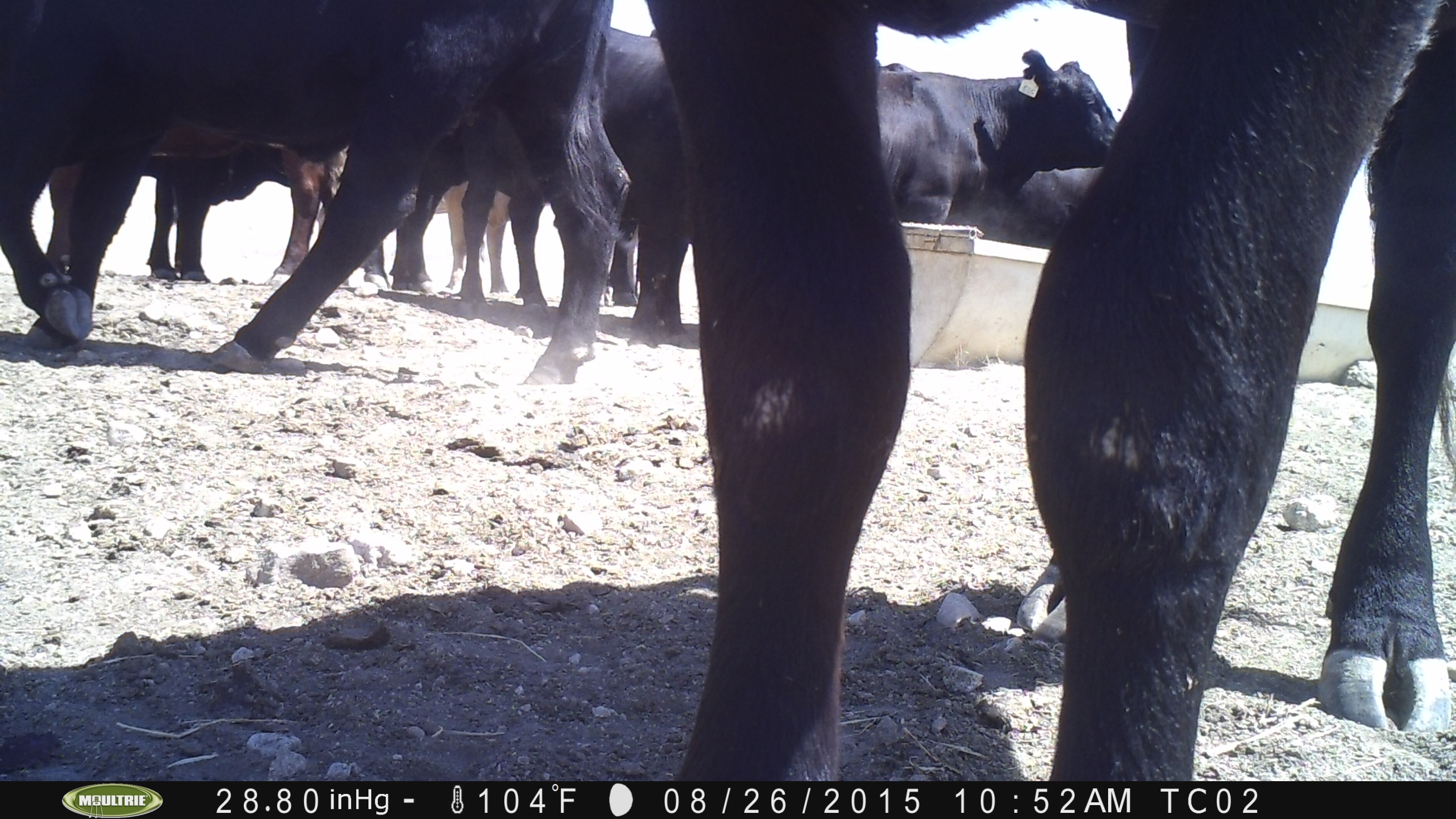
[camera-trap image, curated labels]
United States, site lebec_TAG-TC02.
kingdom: Animalia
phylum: Chordata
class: Mammalia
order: Artiodactyla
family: Bovidae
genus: Bos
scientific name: Bos taurus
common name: domestic cow